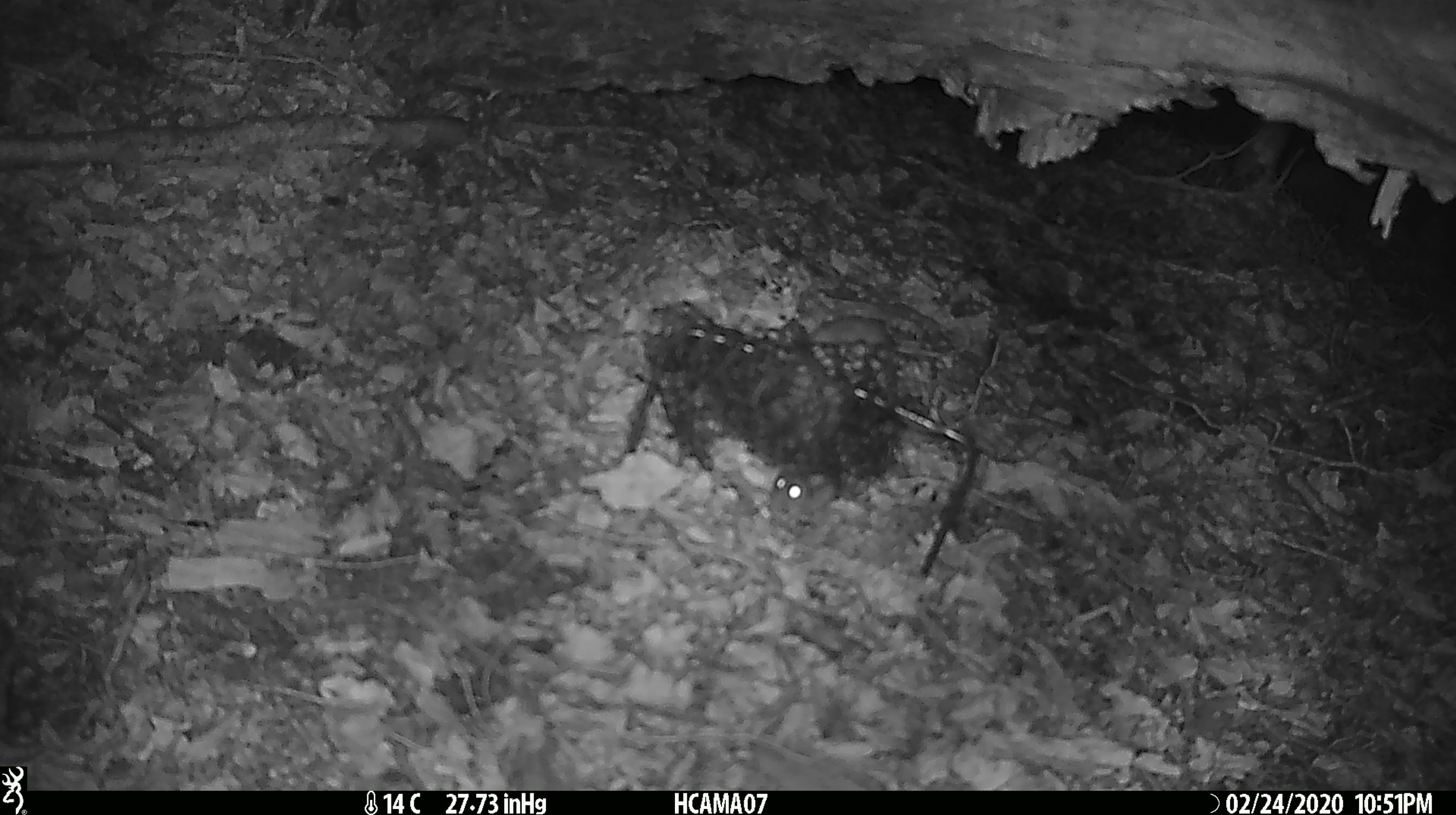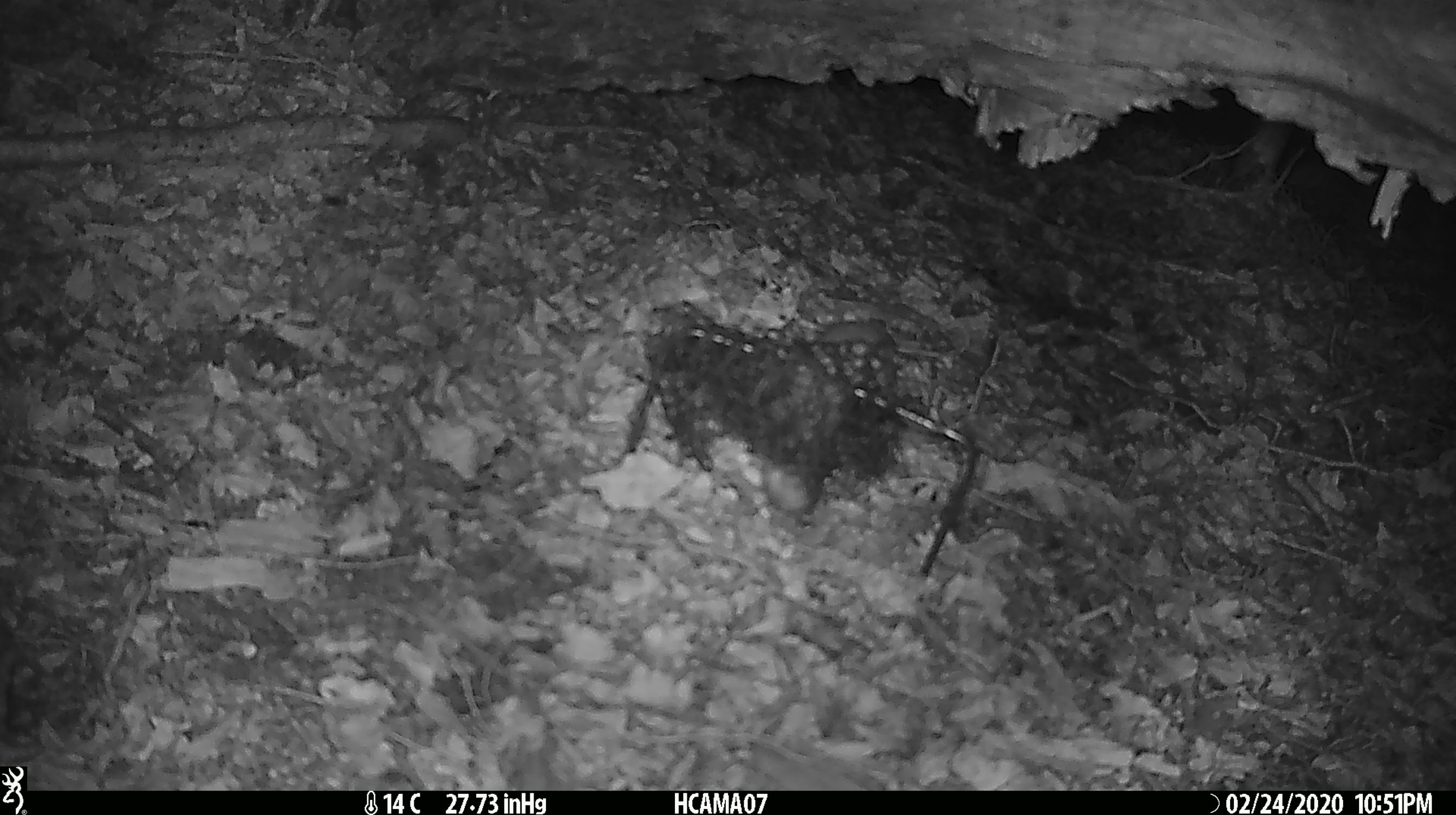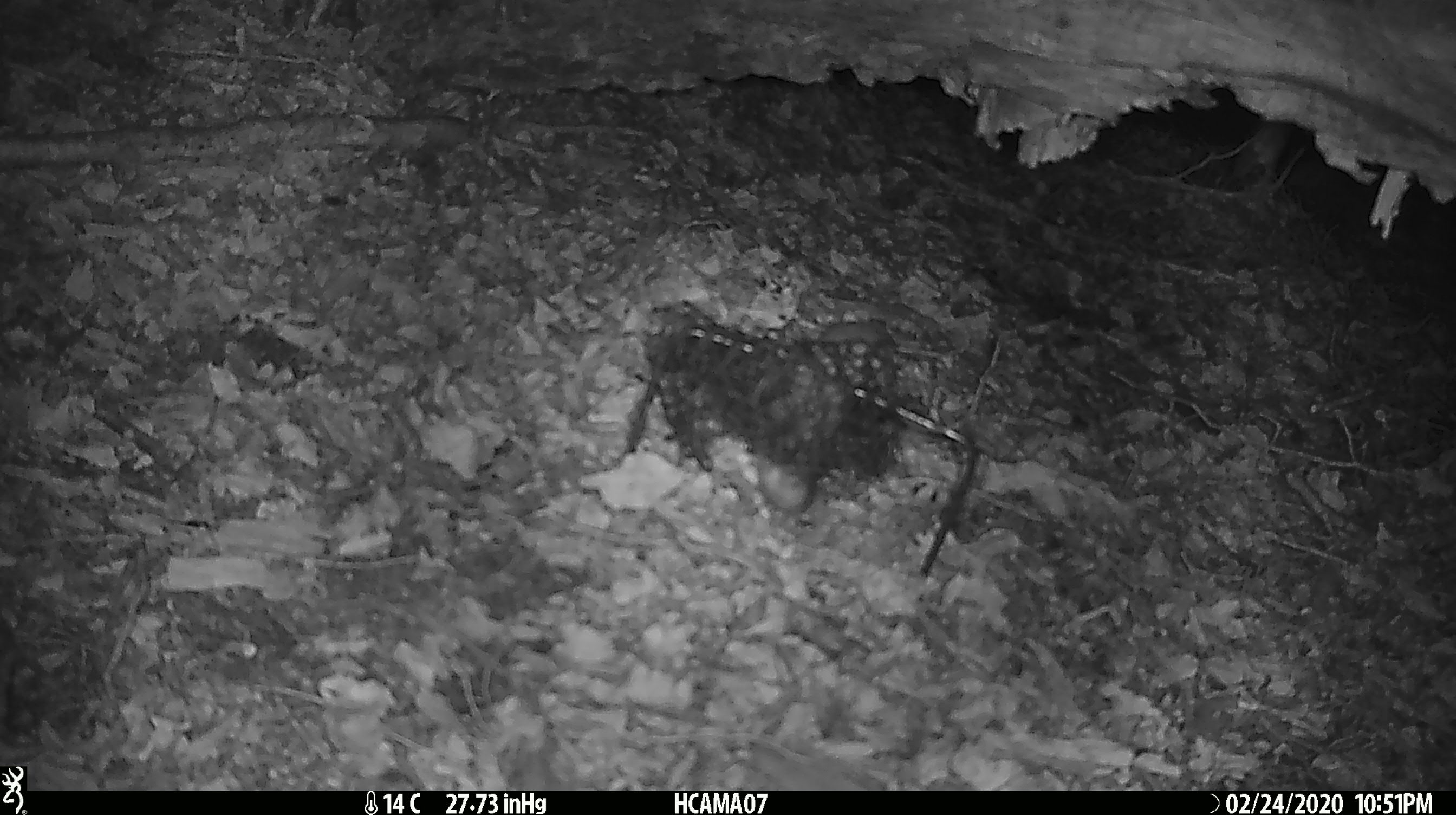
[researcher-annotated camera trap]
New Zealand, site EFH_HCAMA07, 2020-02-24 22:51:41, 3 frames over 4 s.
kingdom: Animalia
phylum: Chordata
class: Mammalia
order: Rodentia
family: Muridae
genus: Mus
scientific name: Mus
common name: mouse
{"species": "mouse (Mus)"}